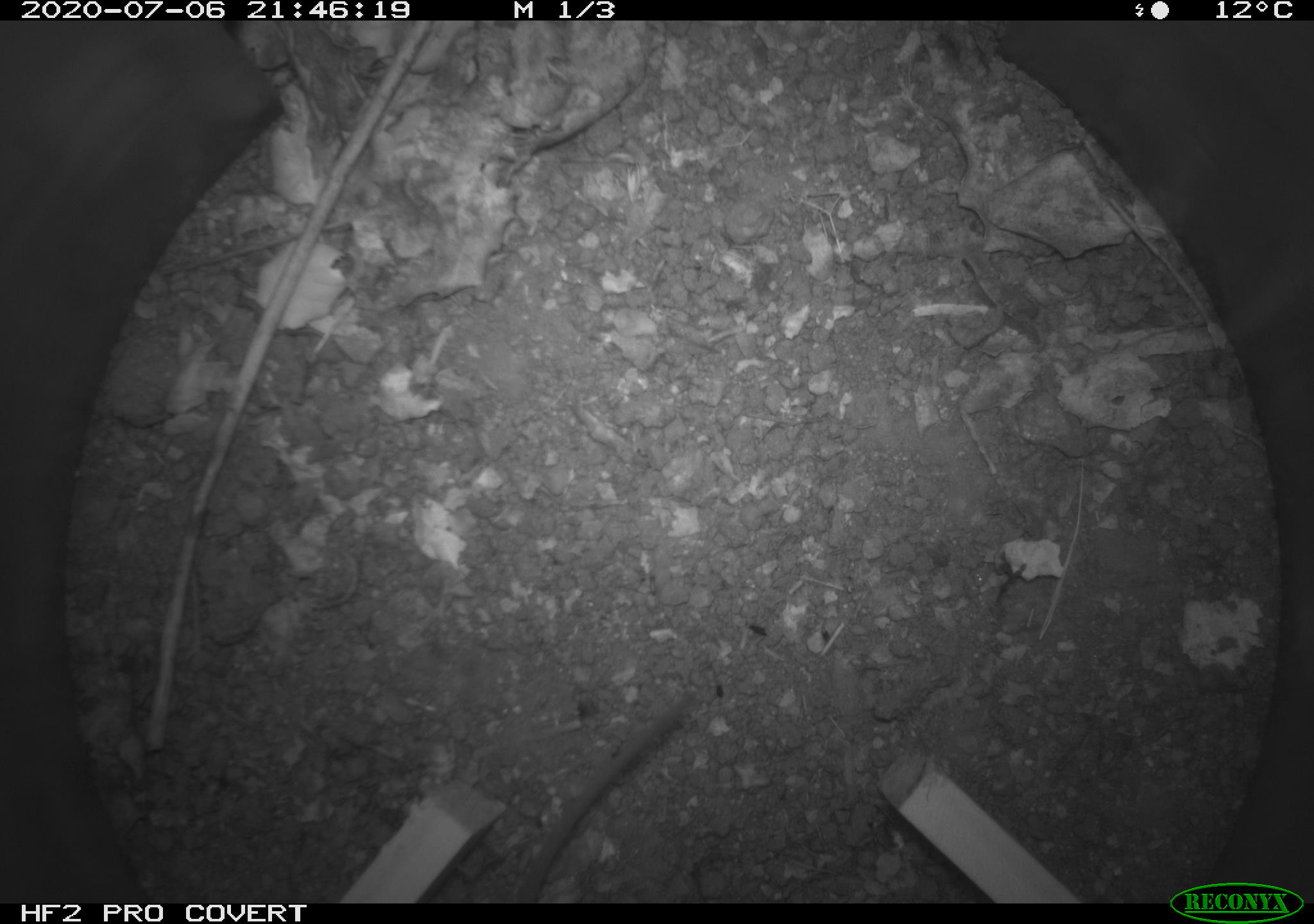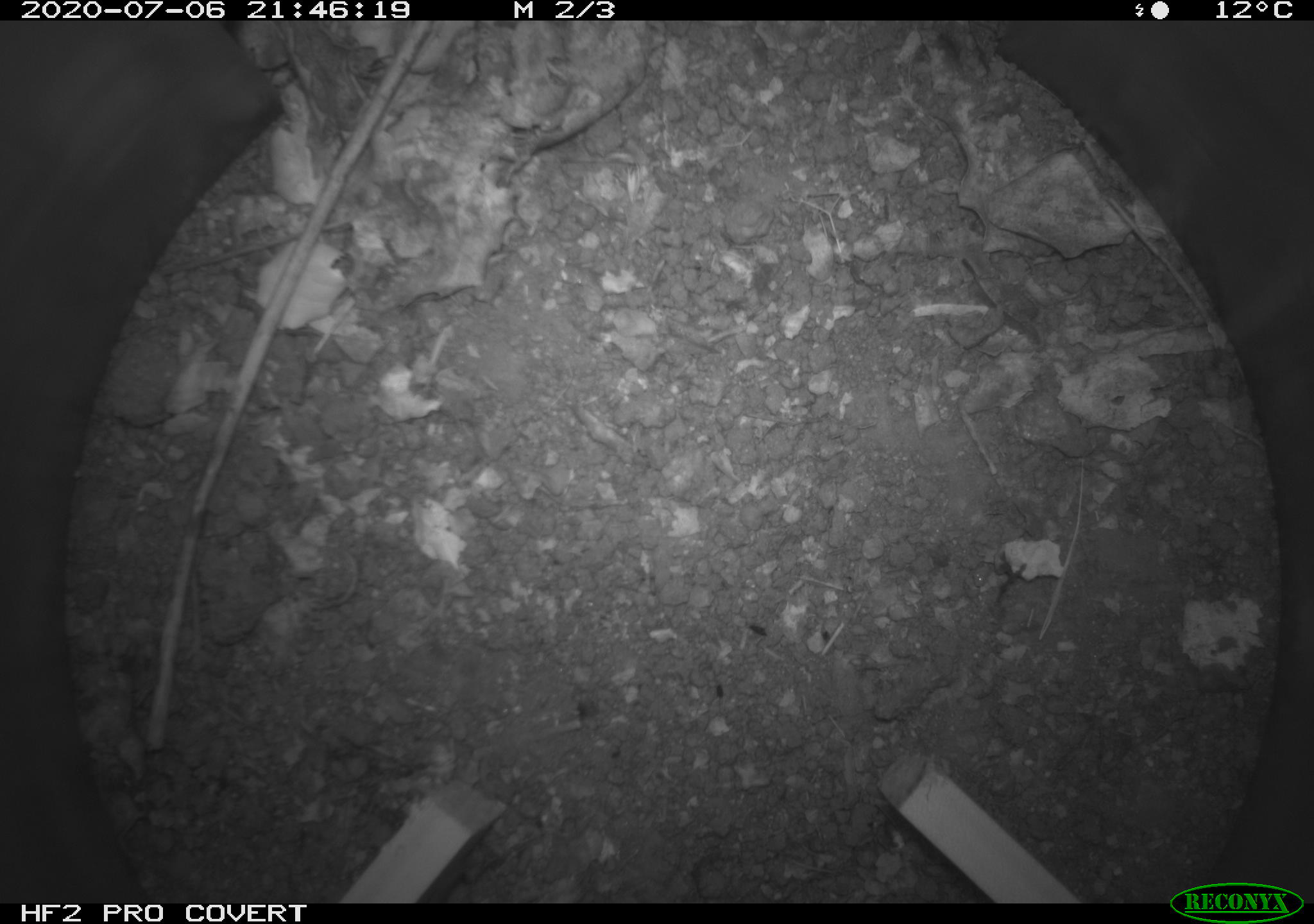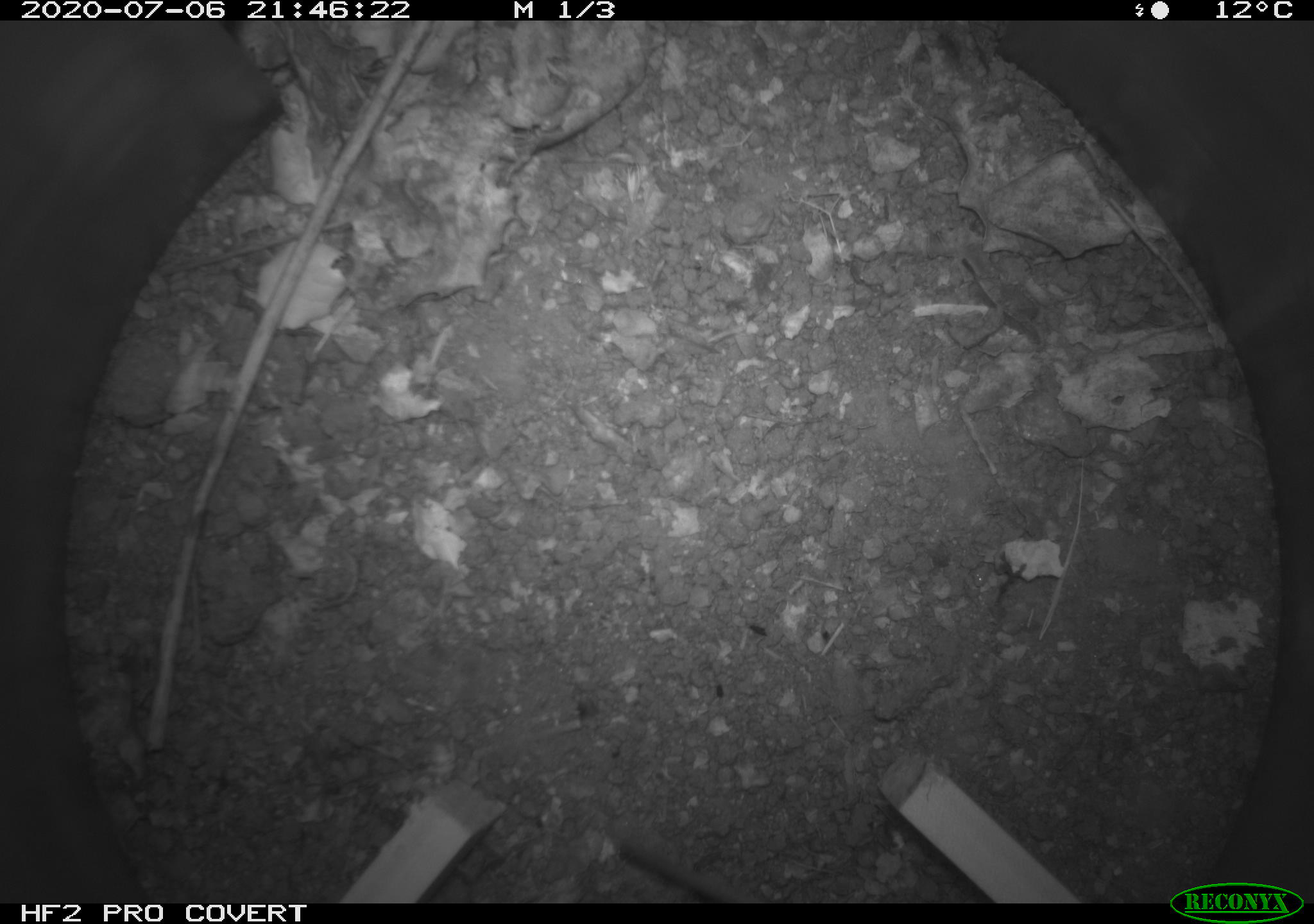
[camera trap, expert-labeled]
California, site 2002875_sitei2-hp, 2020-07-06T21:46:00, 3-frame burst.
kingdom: Animalia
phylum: Chordata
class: Mammalia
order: Rodentia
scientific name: Rodentia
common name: rodent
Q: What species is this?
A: Rodent (Rodentia).